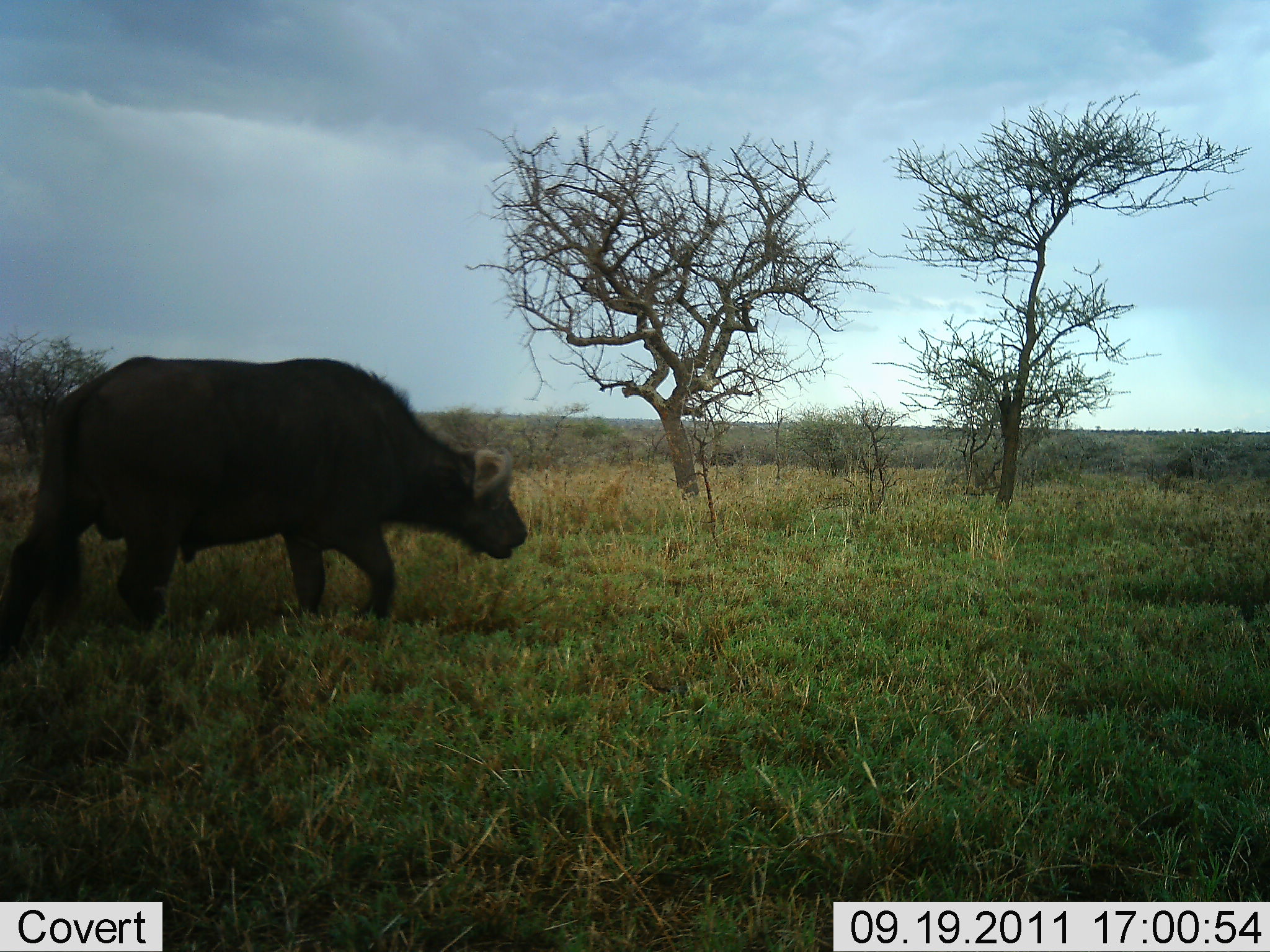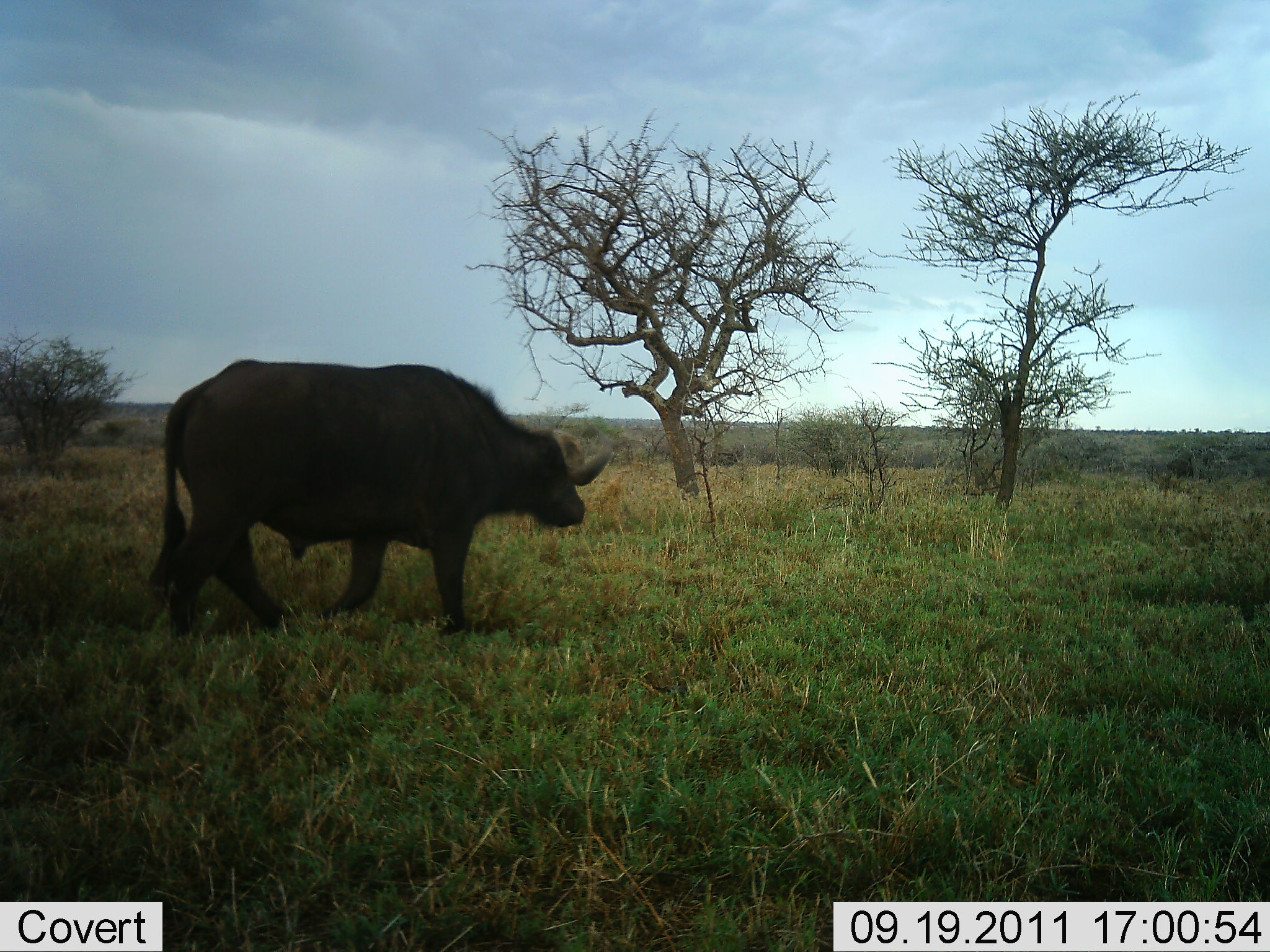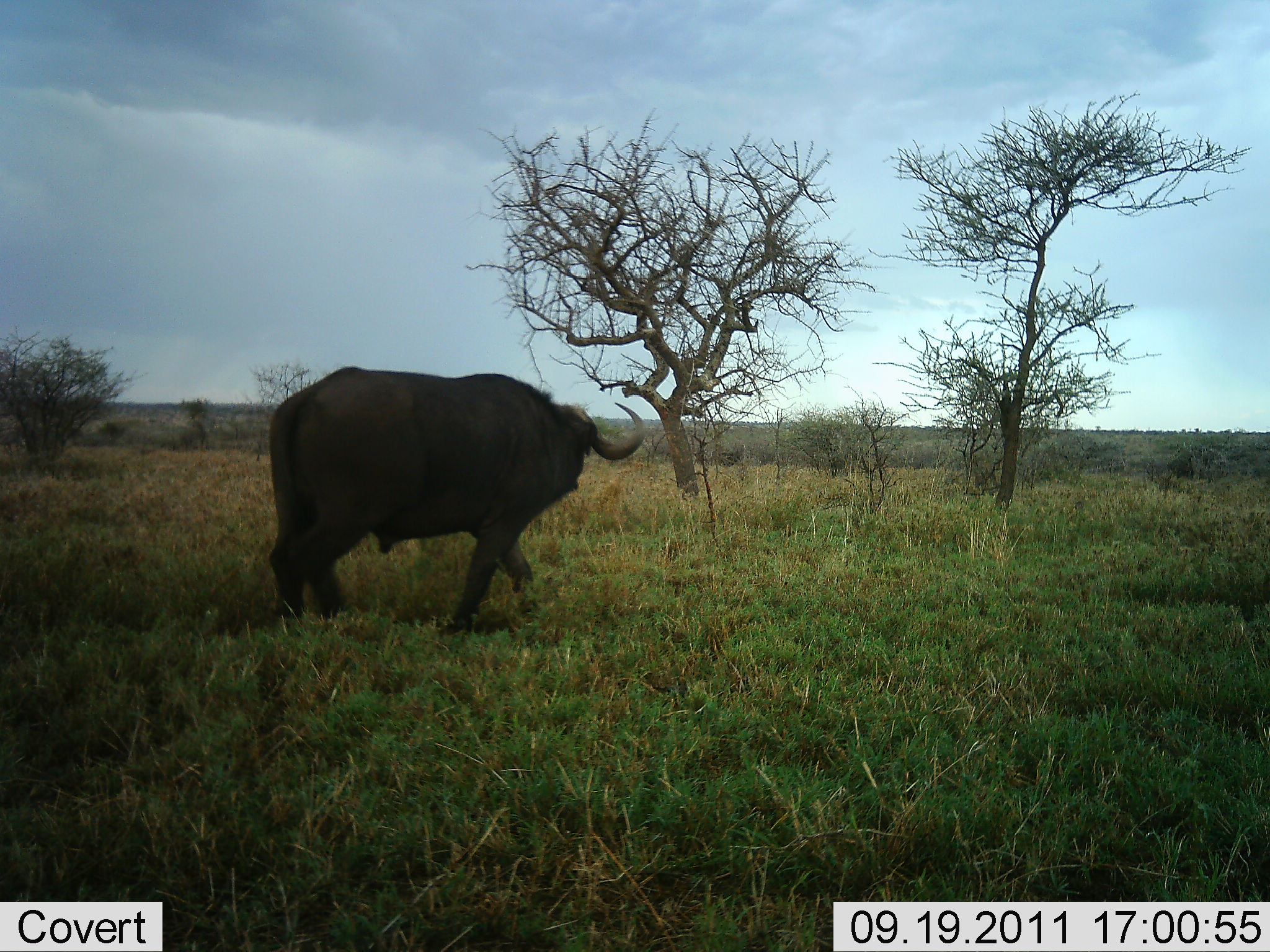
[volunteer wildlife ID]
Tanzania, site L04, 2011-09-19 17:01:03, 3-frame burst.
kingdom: Animalia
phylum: Chordata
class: Mammalia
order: Artiodactyla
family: Bovidae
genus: Syncerus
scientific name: Syncerus caffer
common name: cape buffalo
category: buffalo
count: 1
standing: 9%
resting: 0%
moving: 91%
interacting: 0%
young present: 0%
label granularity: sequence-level